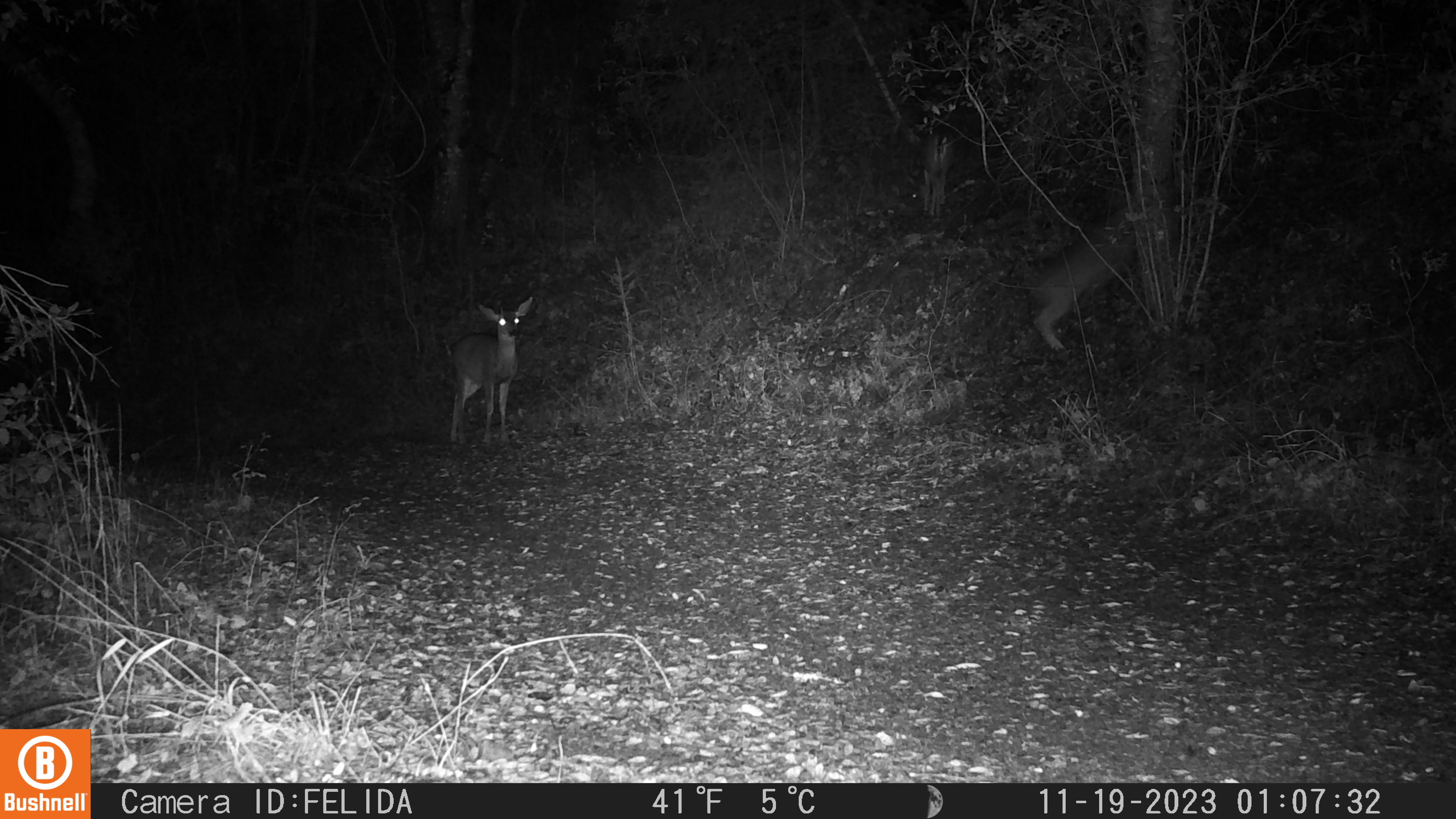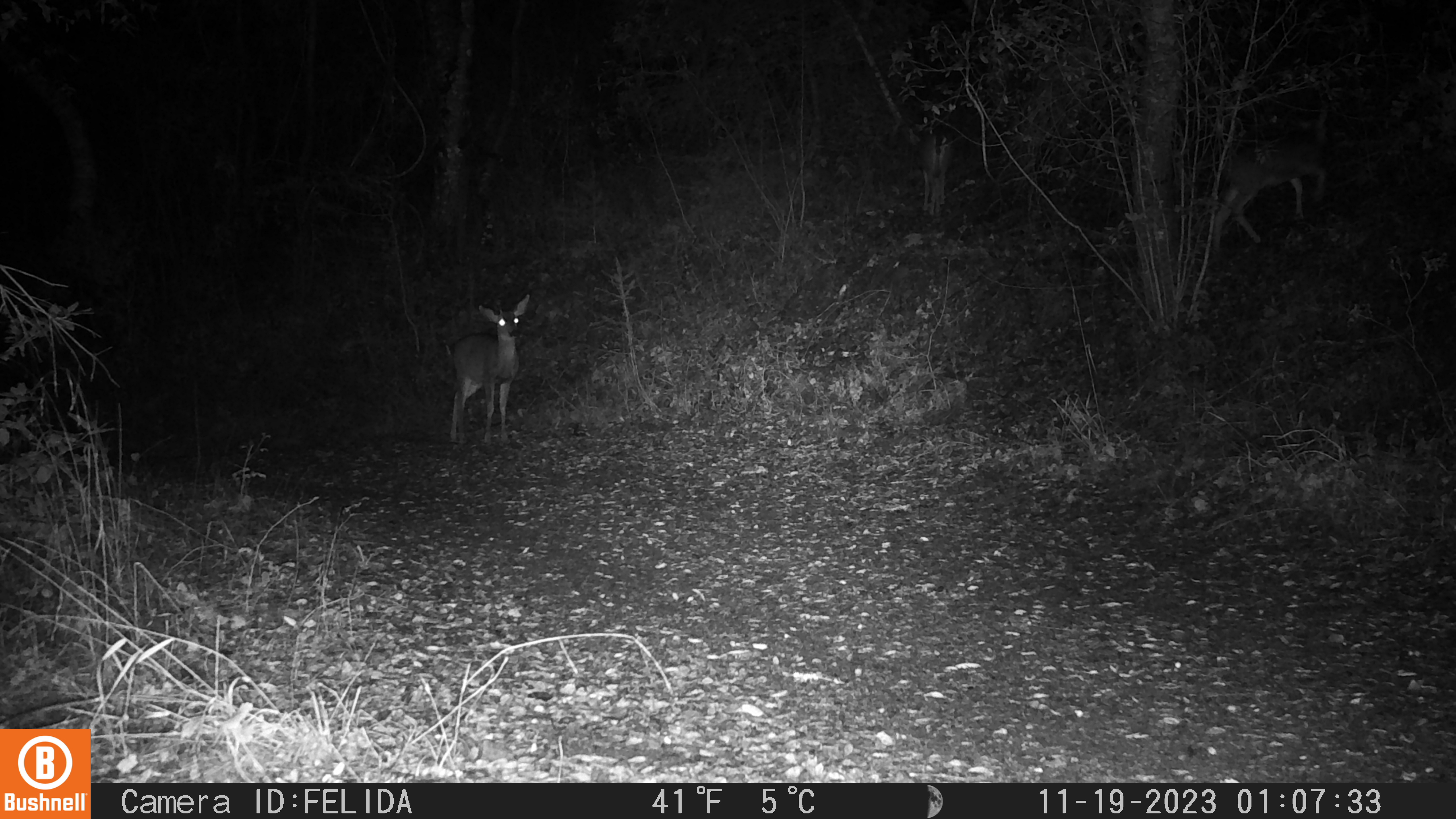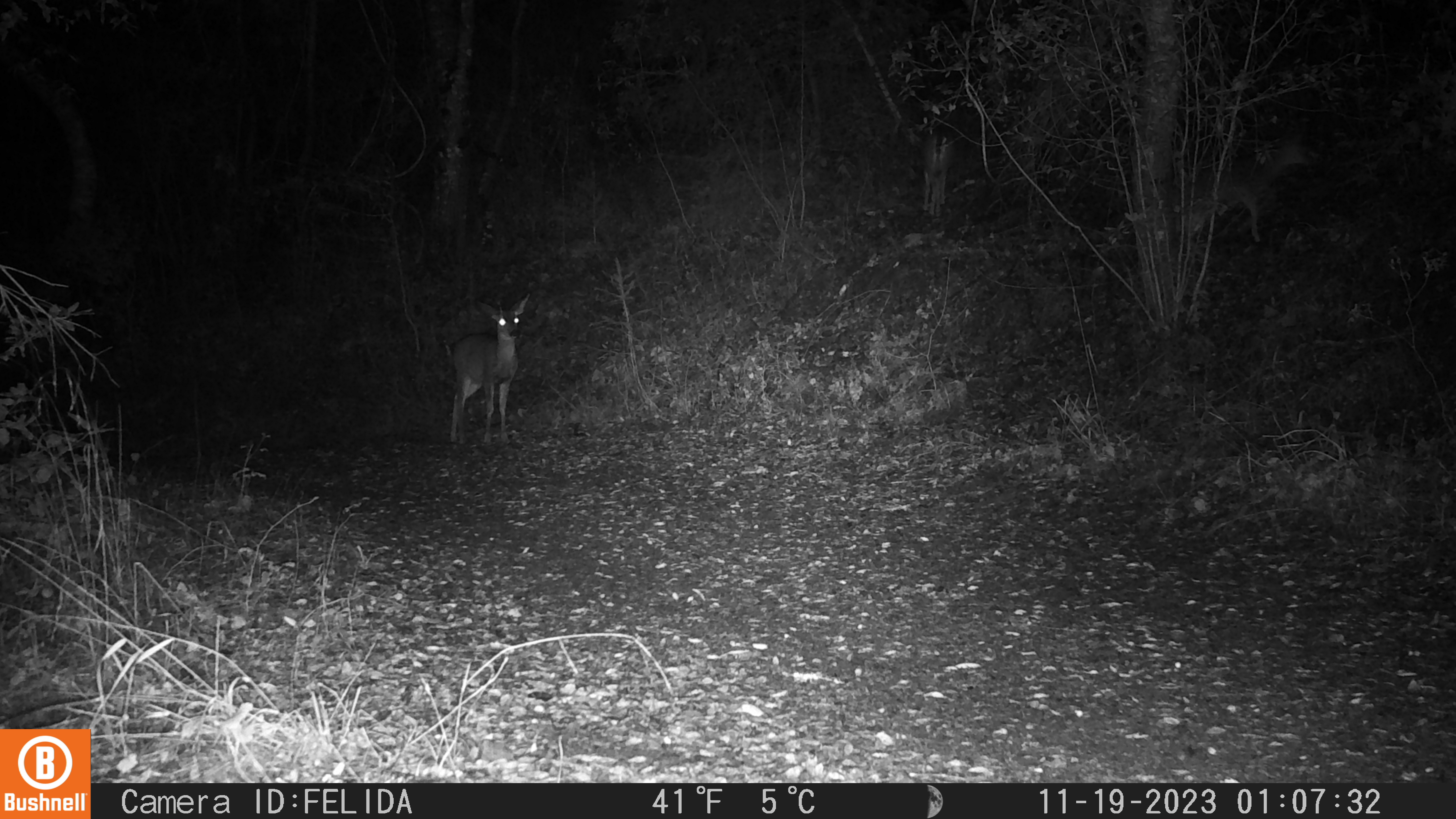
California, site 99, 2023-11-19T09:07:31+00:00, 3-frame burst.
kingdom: Animalia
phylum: Chordata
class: Mammalia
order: Artiodactyla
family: Cervidae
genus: Odocoileus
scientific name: Odocoileus hemionus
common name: mule deer